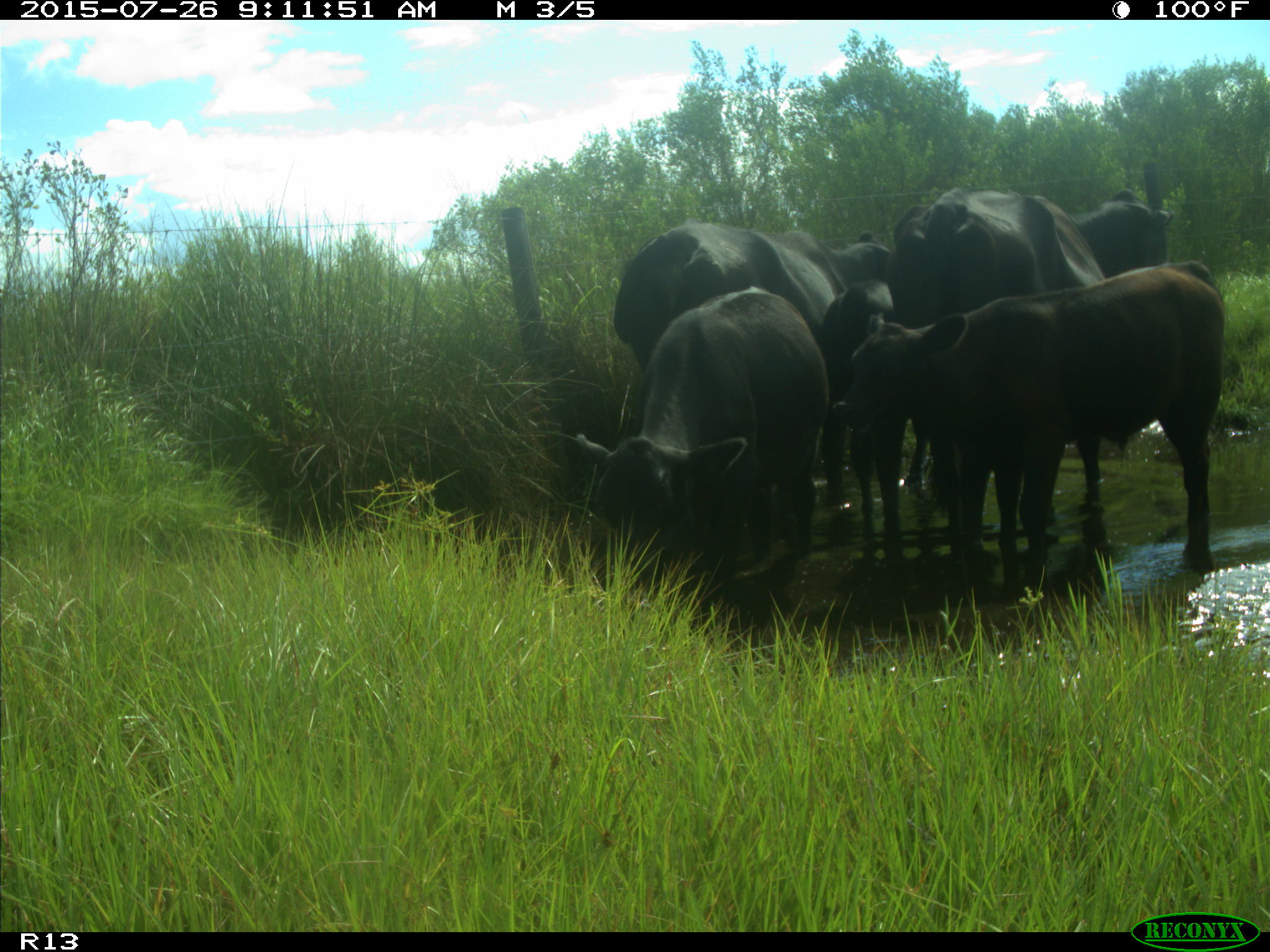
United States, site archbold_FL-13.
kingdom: Animalia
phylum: Chordata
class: Mammalia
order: Artiodactyla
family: Bovidae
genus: Bos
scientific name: Bos taurus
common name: domestic cow